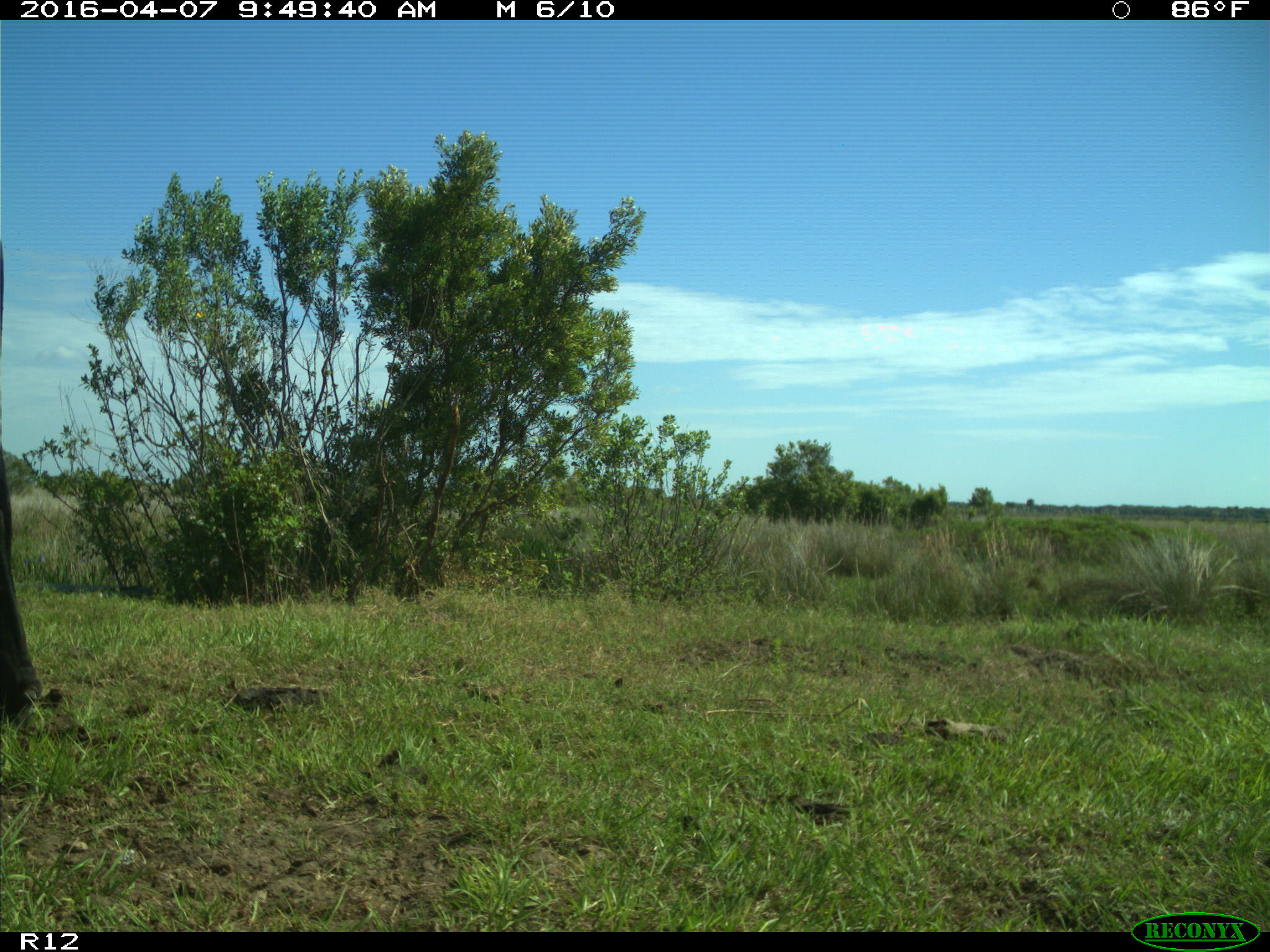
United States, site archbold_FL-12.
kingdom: Animalia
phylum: Chordata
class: Mammalia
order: Artiodactyla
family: Bovidae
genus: Bos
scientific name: Bos taurus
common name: domestic cow